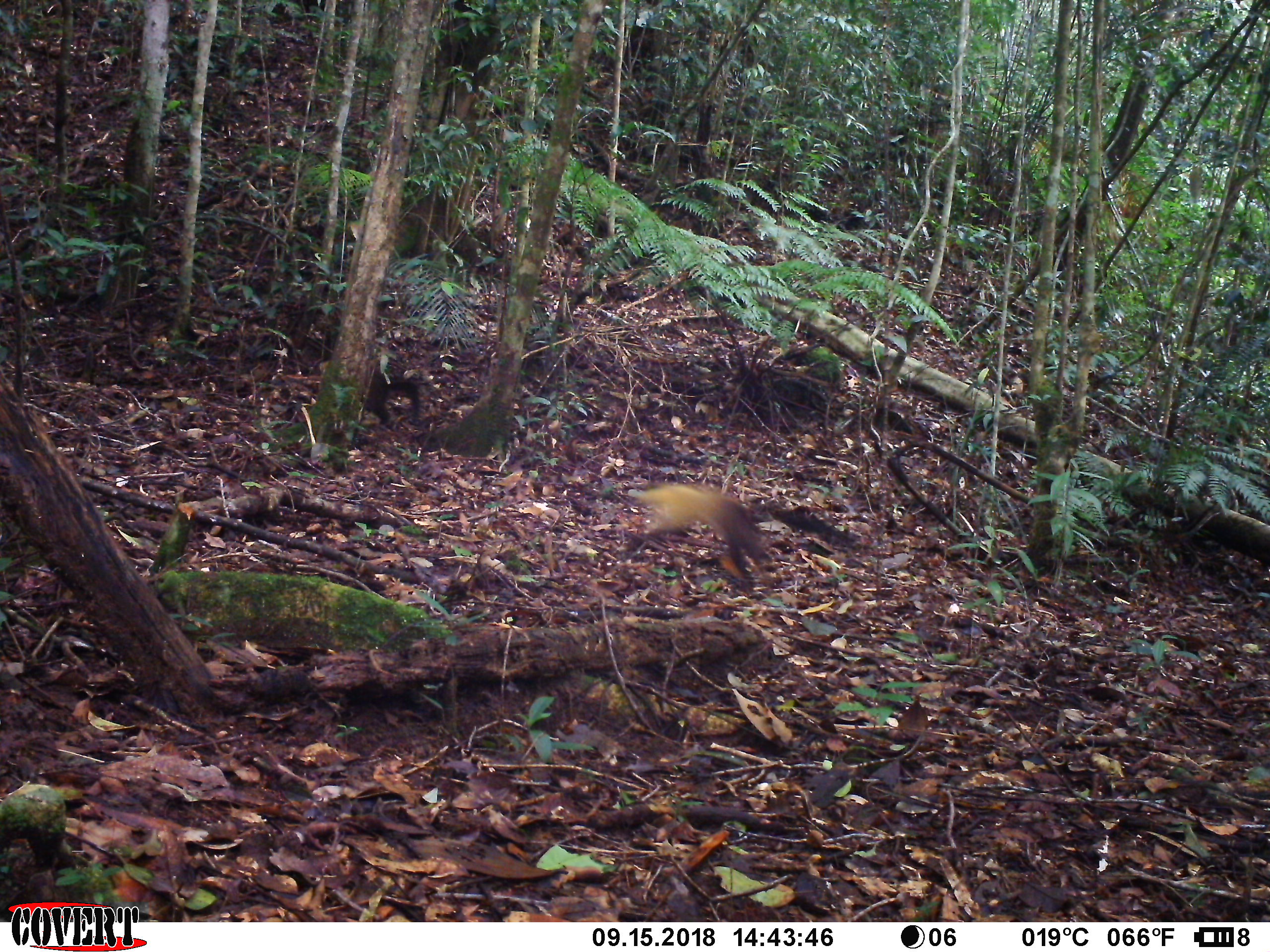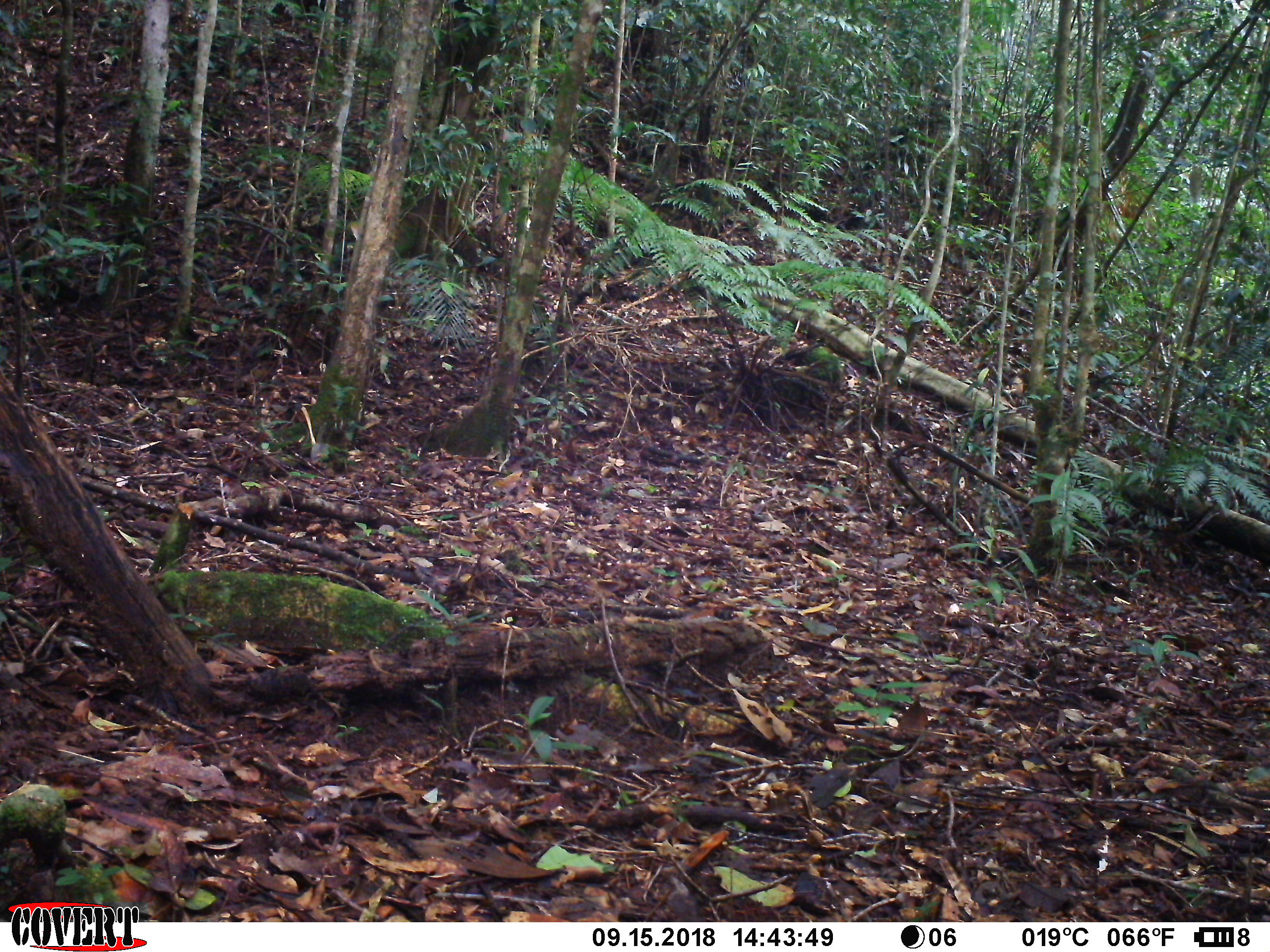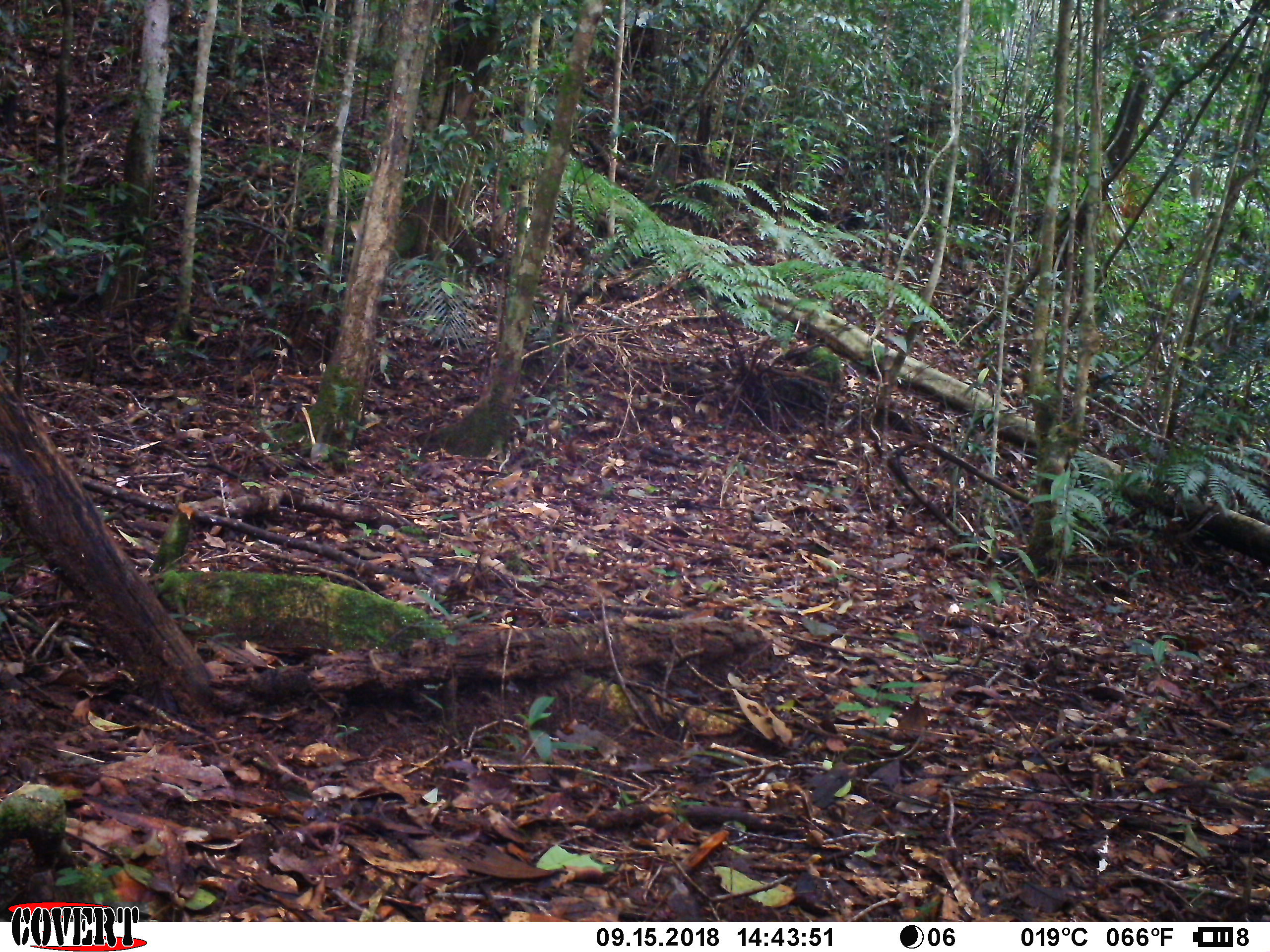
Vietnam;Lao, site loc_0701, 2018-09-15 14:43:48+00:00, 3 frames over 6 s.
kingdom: Animalia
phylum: Chordata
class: Mammalia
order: Carnivora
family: Mustelidae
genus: Martes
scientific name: Martes flavigula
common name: yellow-throated marten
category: yellow throated marten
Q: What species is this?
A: Yellow throated marten (yellow-throated marten) (Martes flavigula).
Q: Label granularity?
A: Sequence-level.